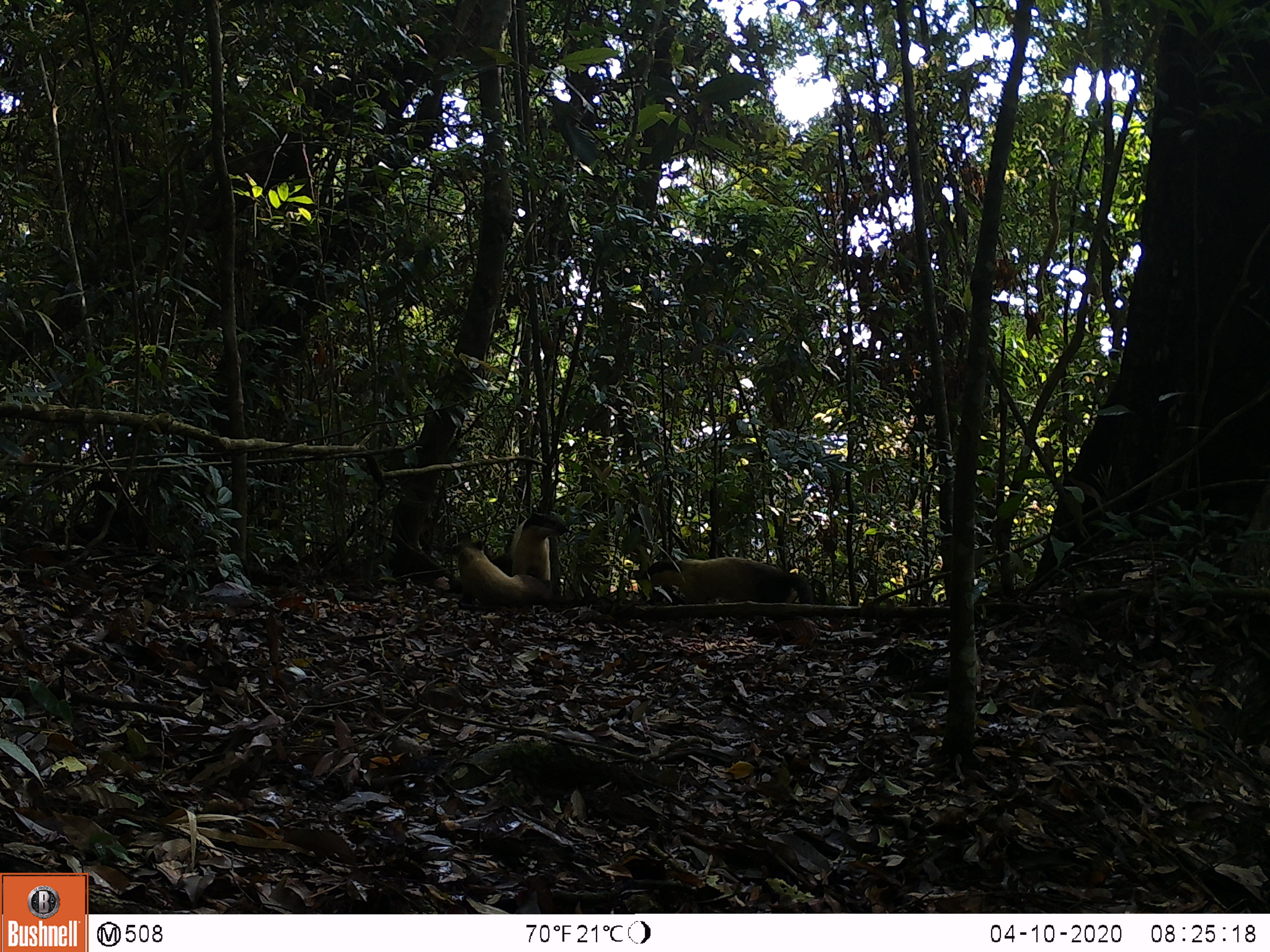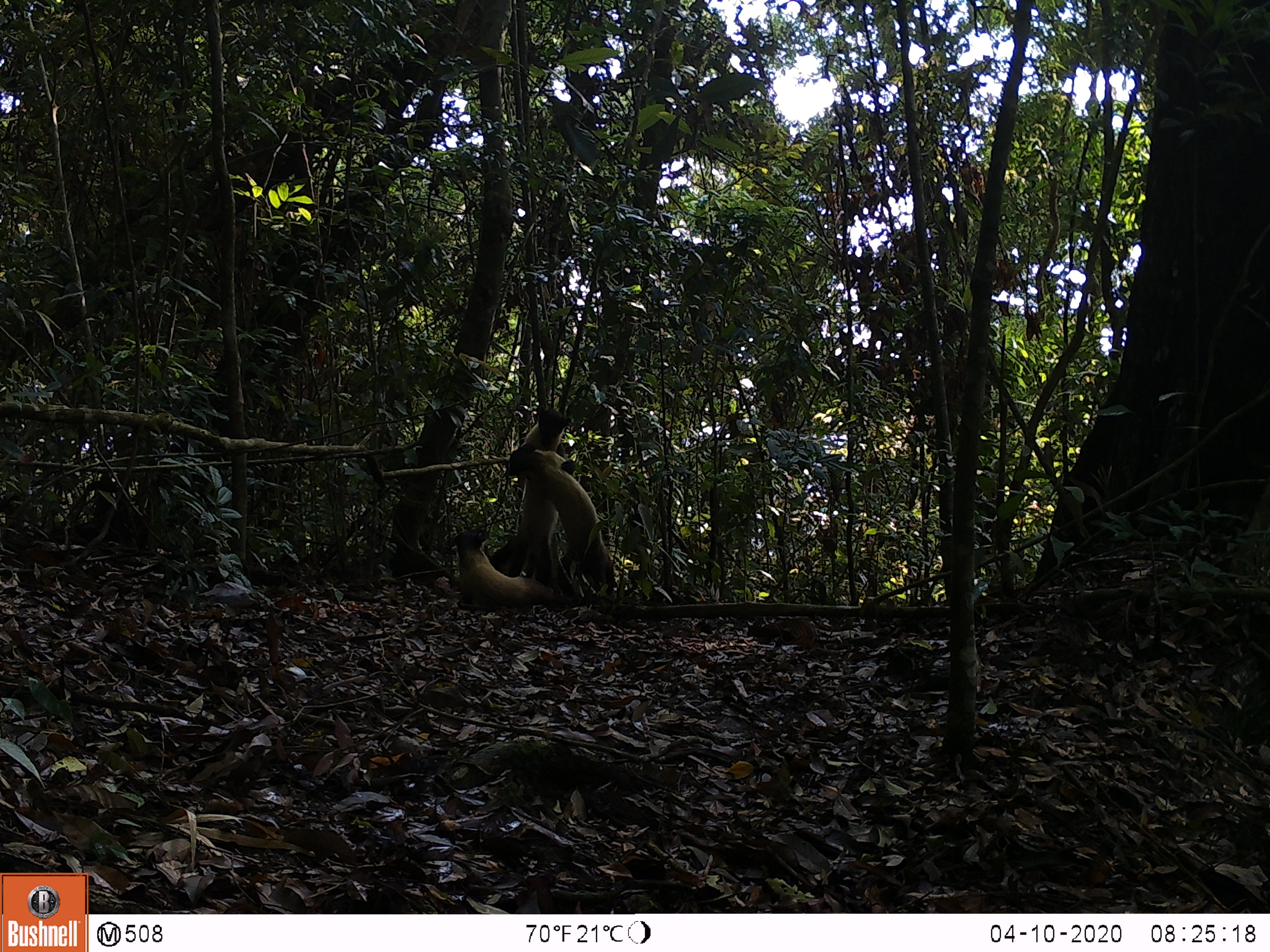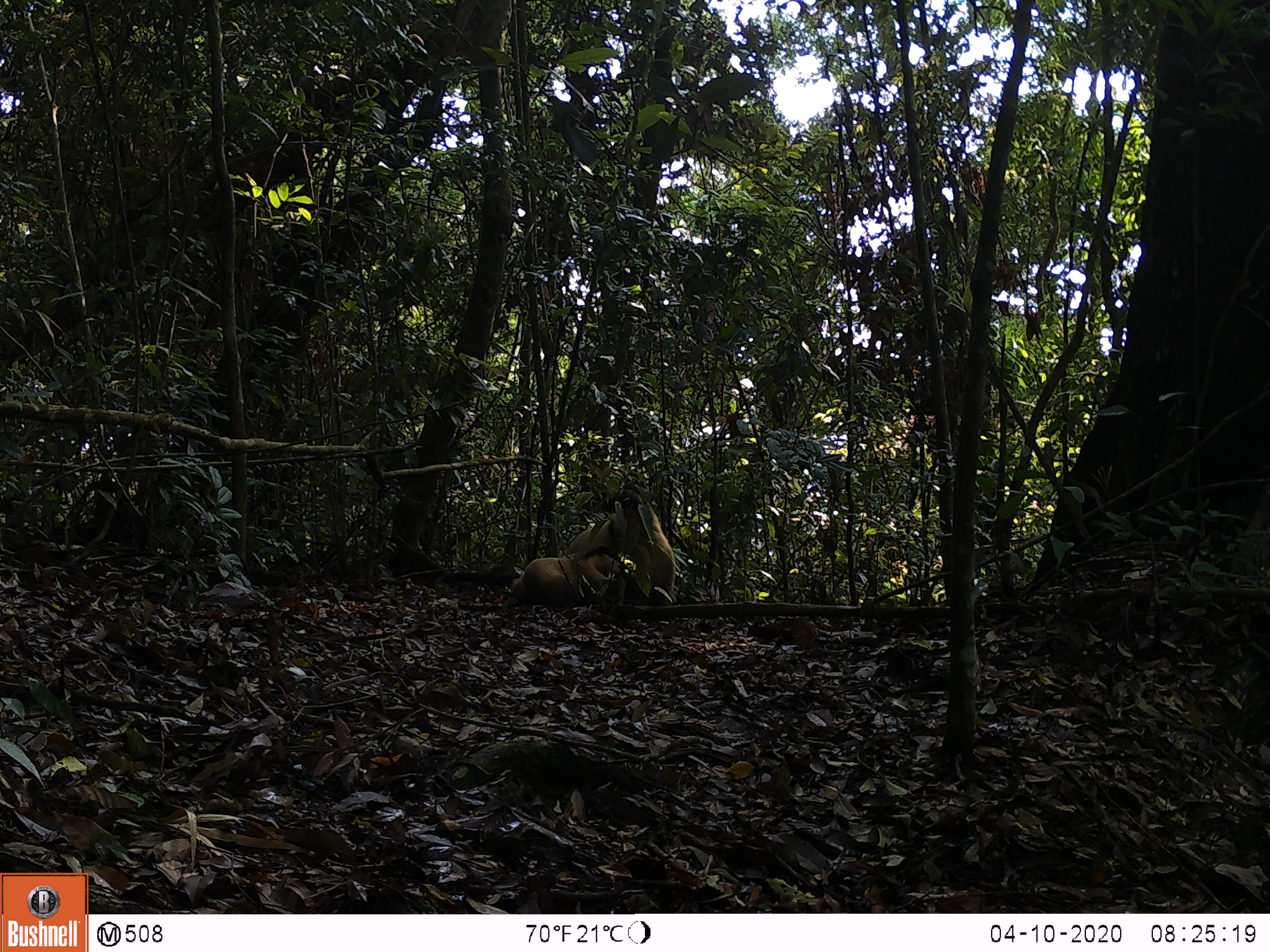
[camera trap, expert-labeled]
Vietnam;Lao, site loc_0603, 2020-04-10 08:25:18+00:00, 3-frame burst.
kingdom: Animalia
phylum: Chordata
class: Mammalia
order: Carnivora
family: Mustelidae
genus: Martes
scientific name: Martes flavigula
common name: yellow-throated marten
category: yellow throated marten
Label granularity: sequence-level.